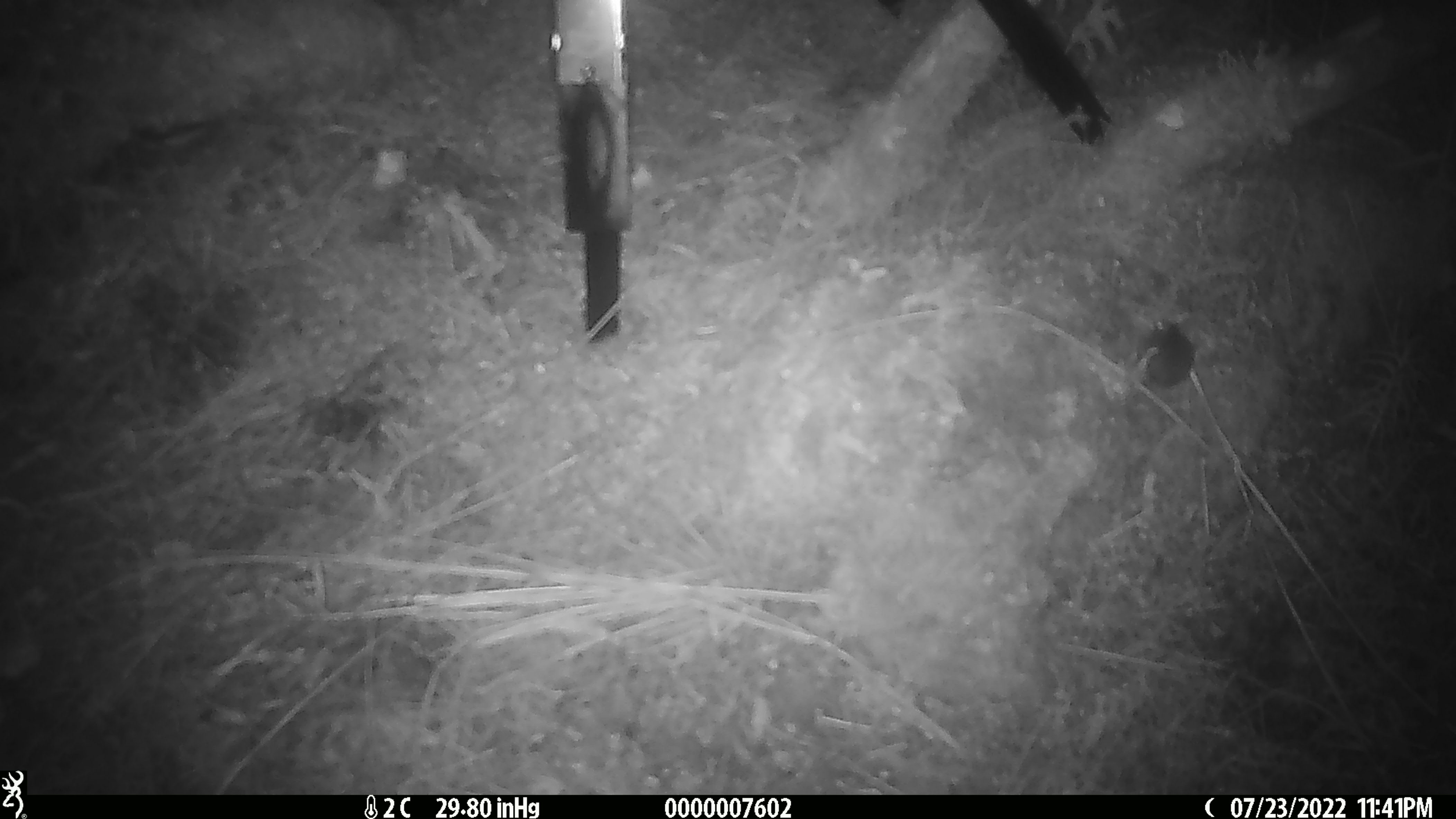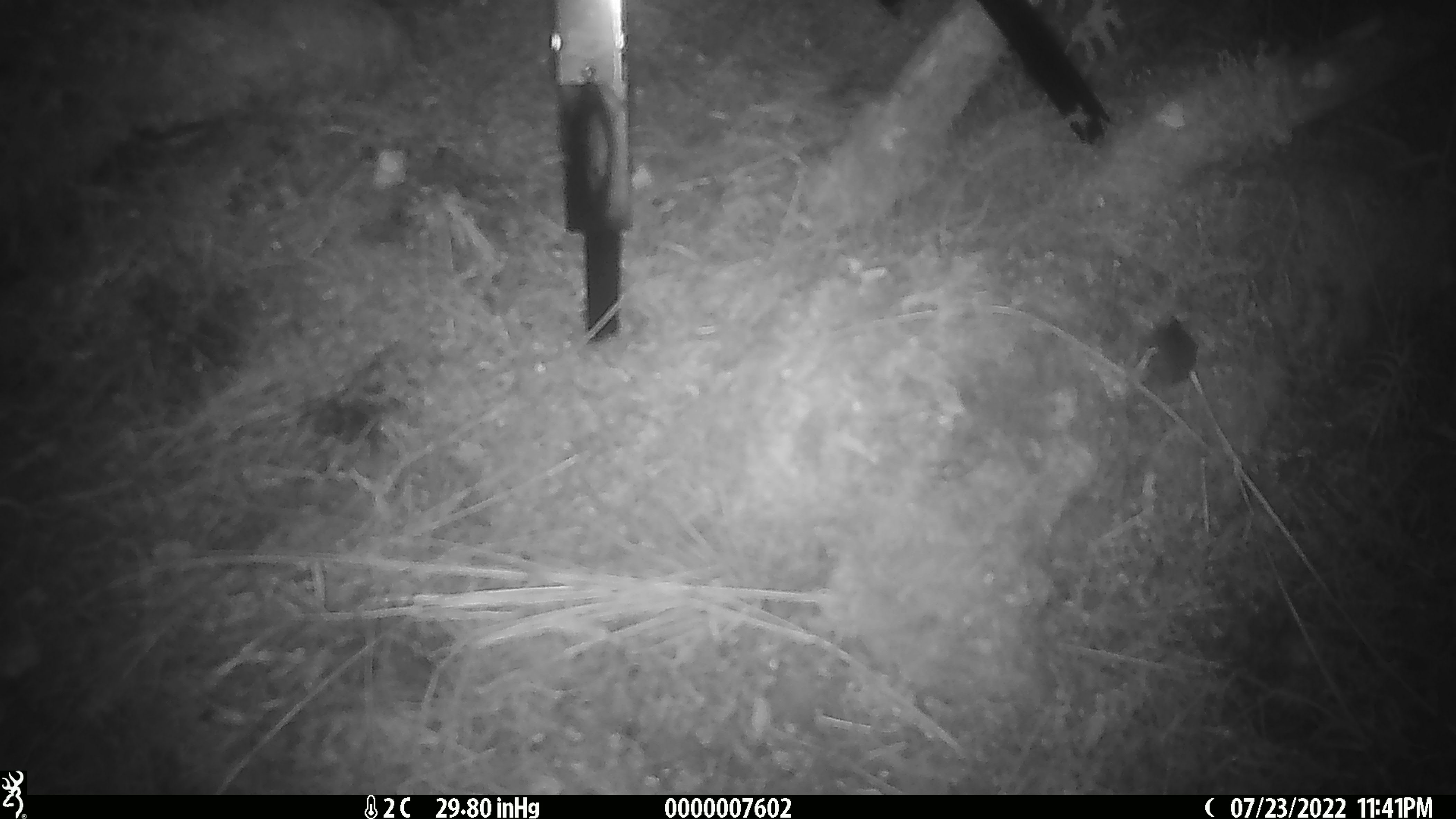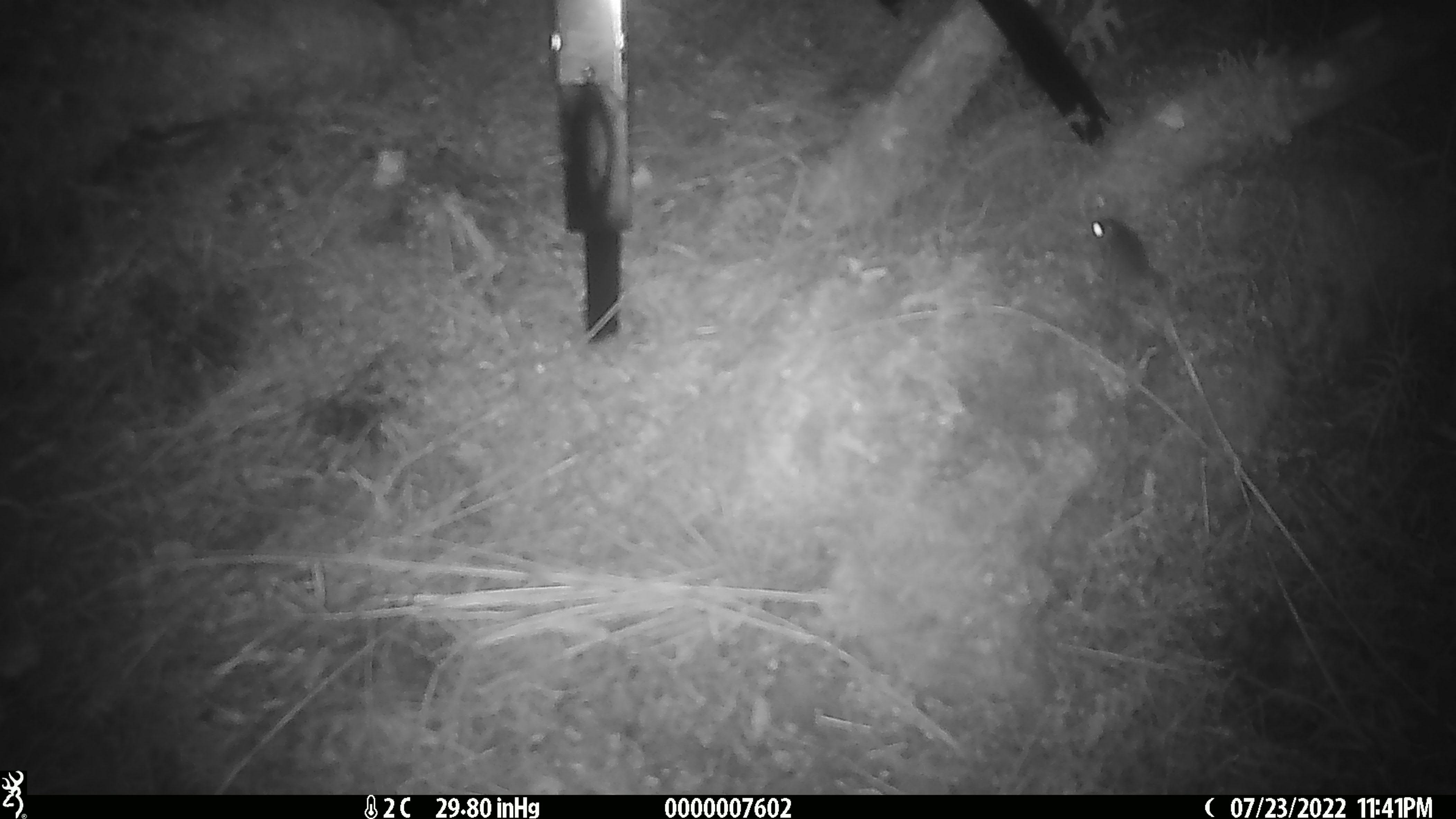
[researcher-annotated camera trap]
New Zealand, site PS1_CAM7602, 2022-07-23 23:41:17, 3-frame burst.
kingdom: Animalia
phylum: Chordata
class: Mammalia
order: Rodentia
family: Muridae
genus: Mus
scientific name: Mus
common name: mouse